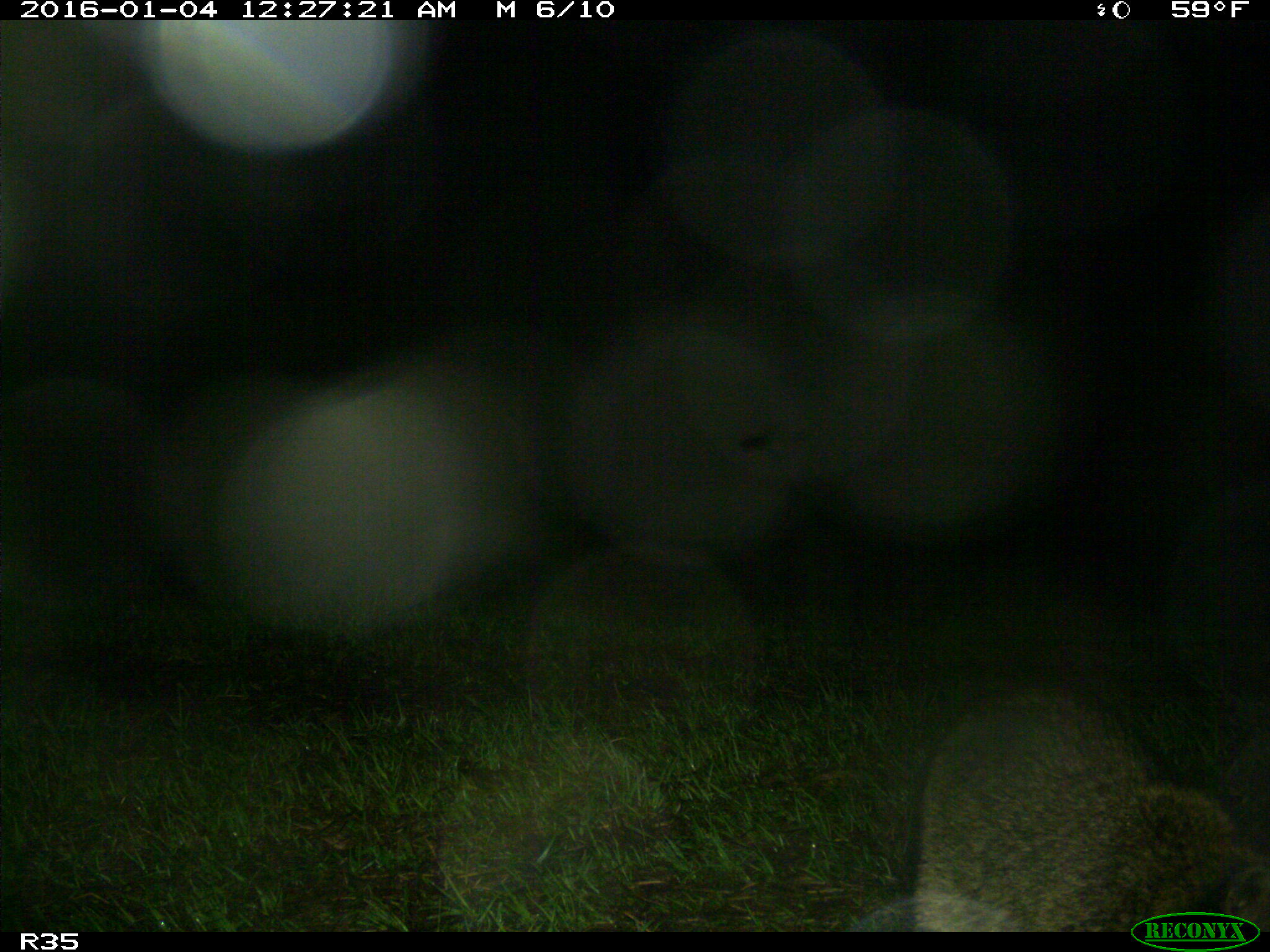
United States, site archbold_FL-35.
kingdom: Animalia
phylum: Chordata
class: Mammalia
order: Carnivora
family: Procyonidae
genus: Procyon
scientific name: Procyon lotor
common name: common raccoon